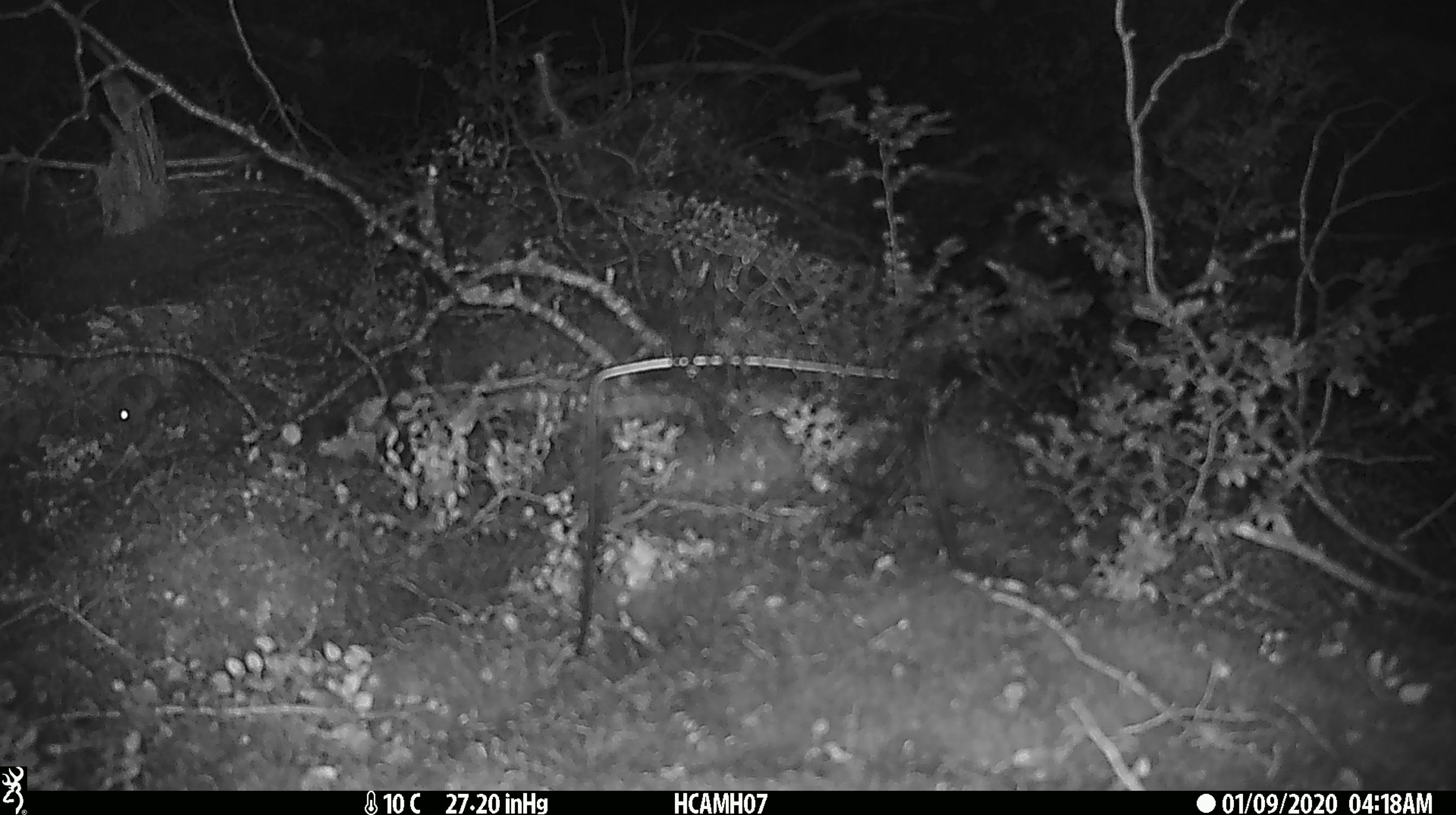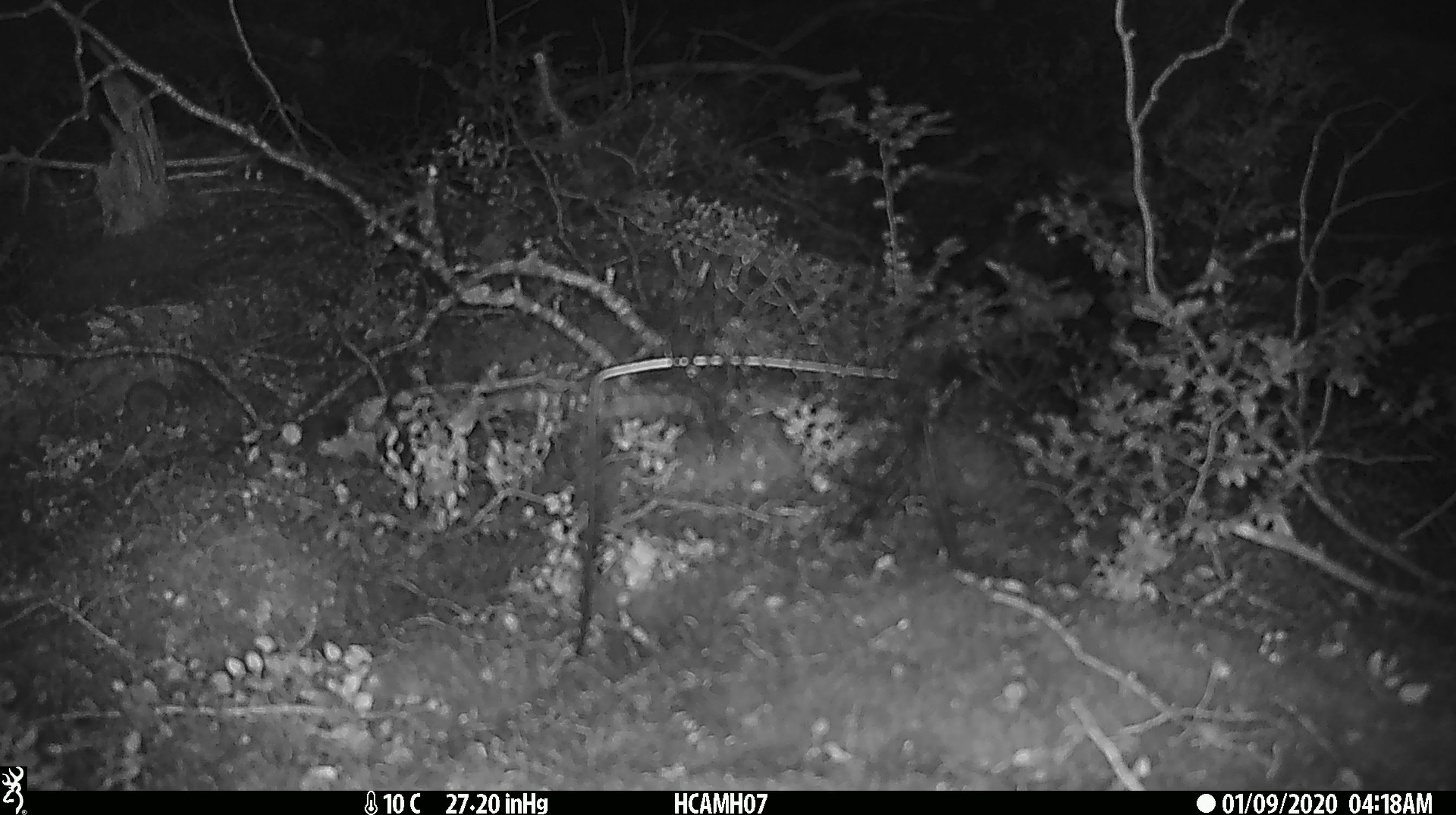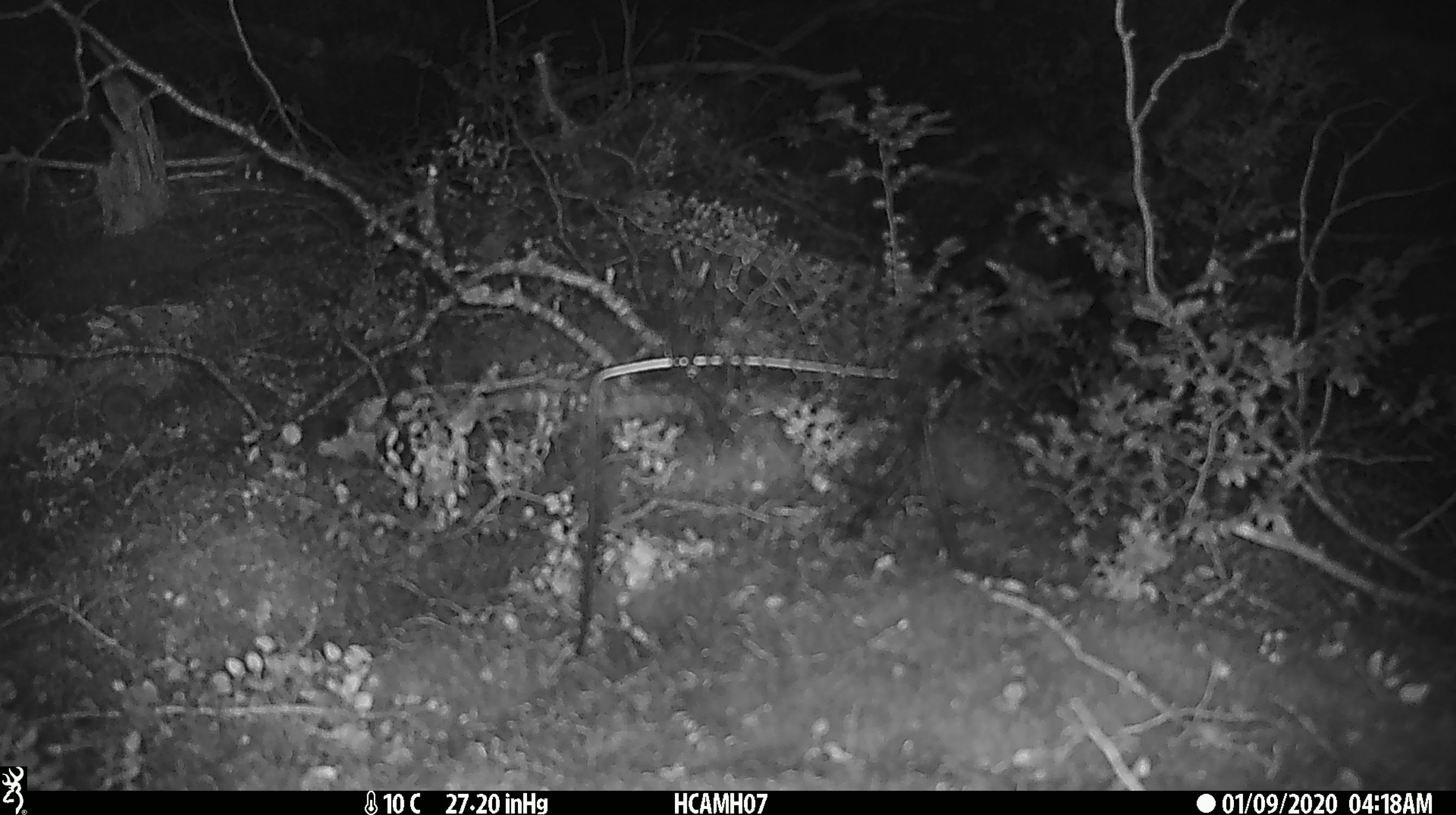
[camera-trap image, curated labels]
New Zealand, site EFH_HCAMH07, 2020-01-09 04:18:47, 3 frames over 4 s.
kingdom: Animalia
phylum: Chordata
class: Mammalia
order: Rodentia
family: Muridae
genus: Mus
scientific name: Mus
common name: mouse